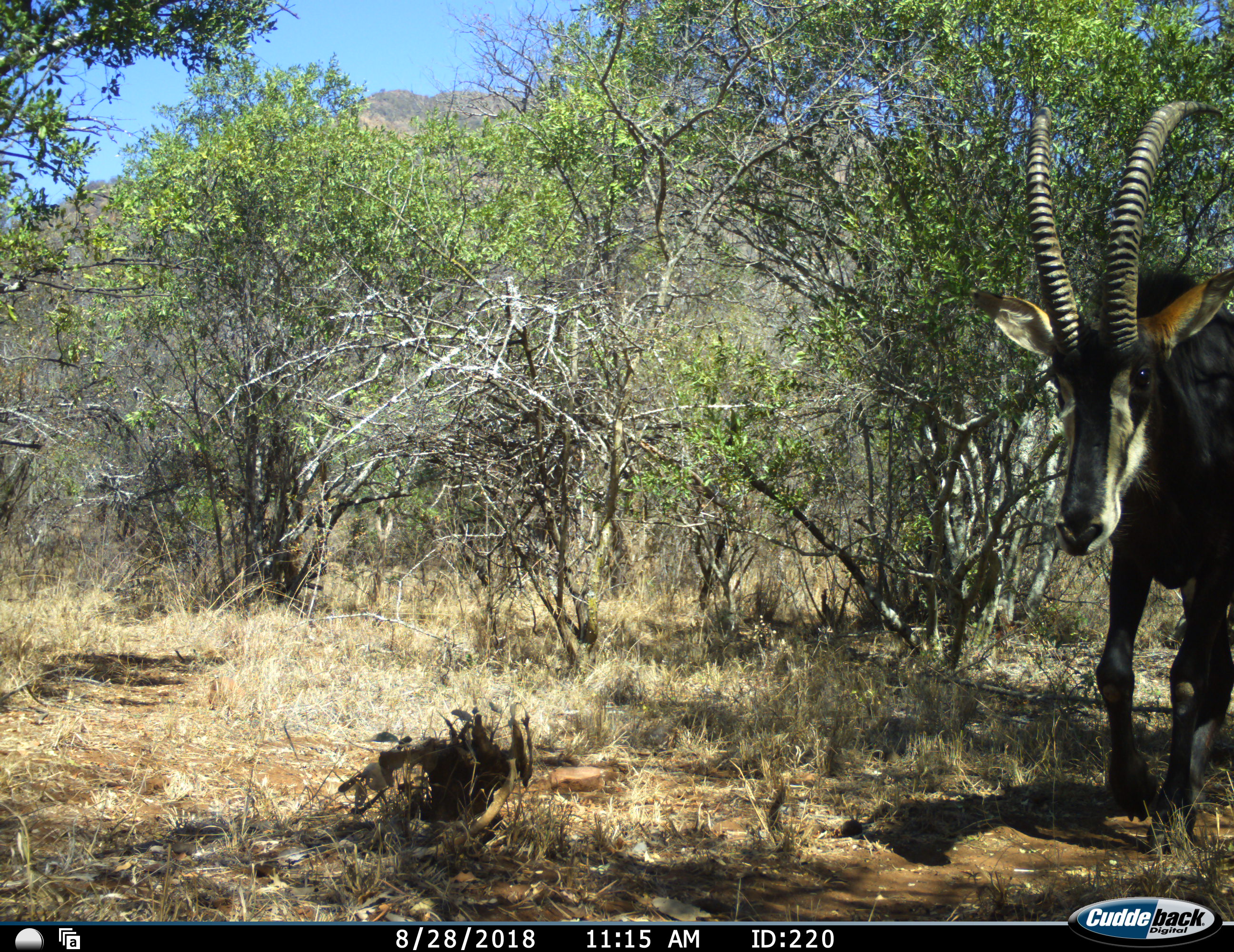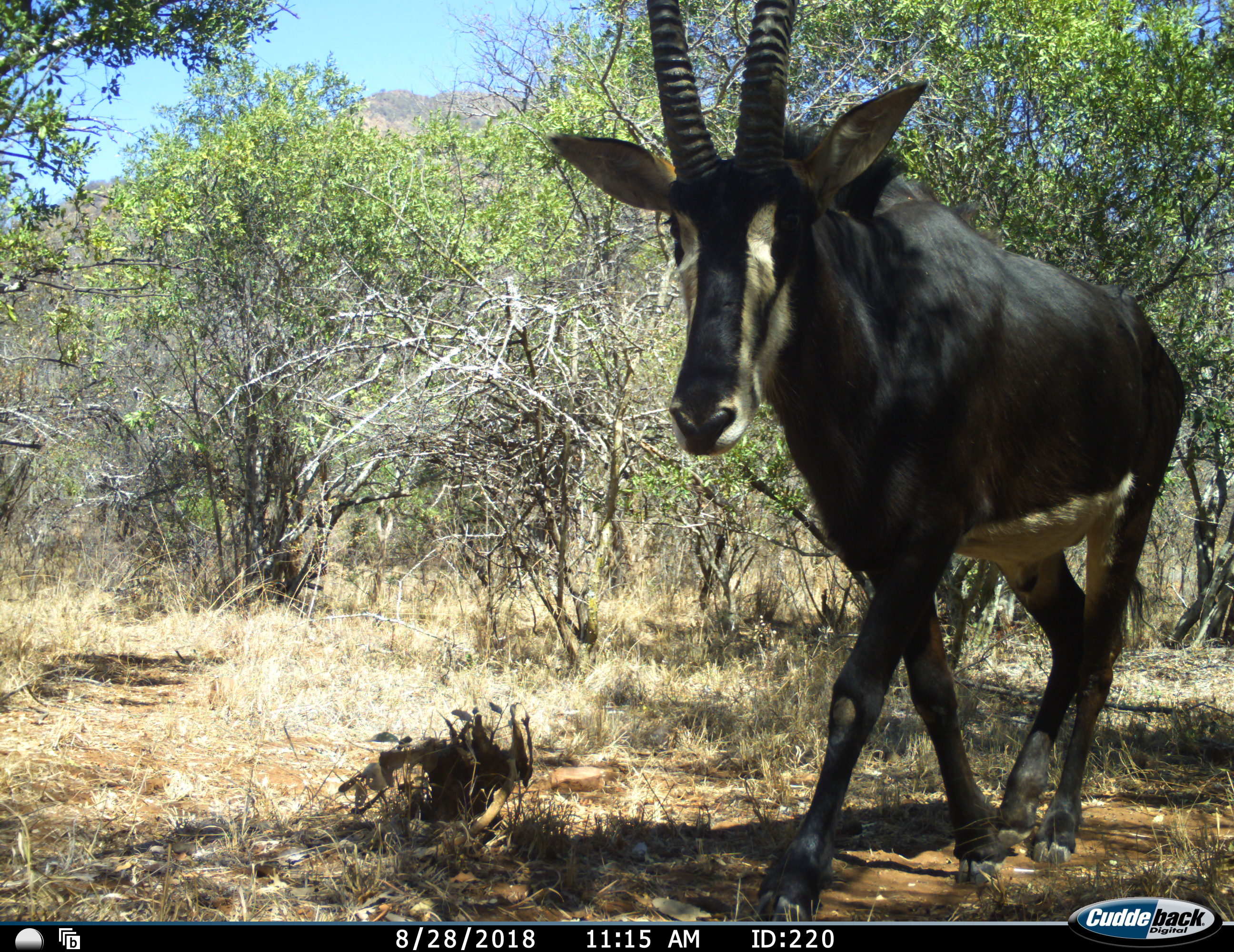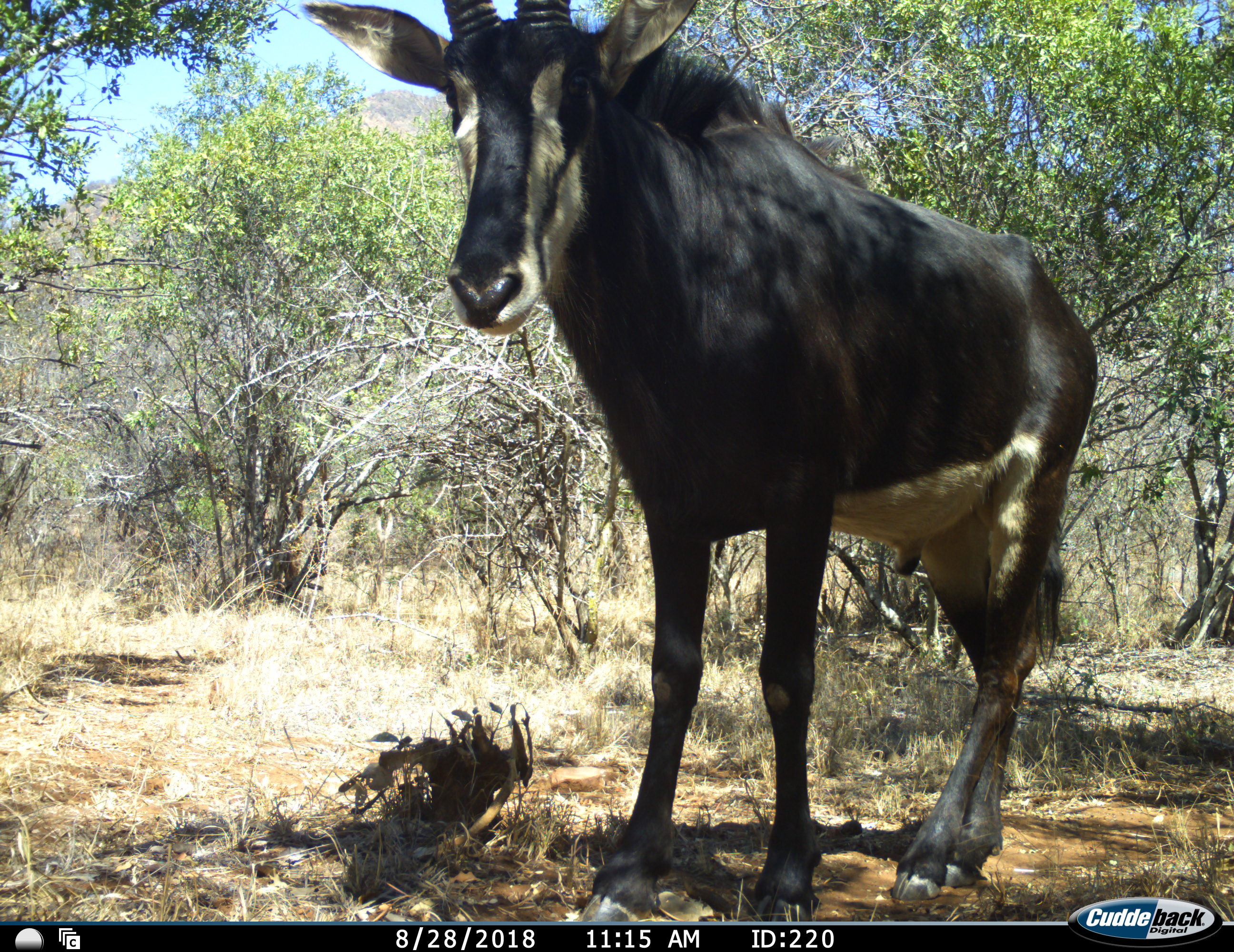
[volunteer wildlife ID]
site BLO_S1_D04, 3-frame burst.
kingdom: Animalia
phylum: Chordata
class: Mammalia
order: Artiodactyla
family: Bovidae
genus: Hippotragus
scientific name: Hippotragus niger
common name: sable antelope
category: sable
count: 1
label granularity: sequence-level